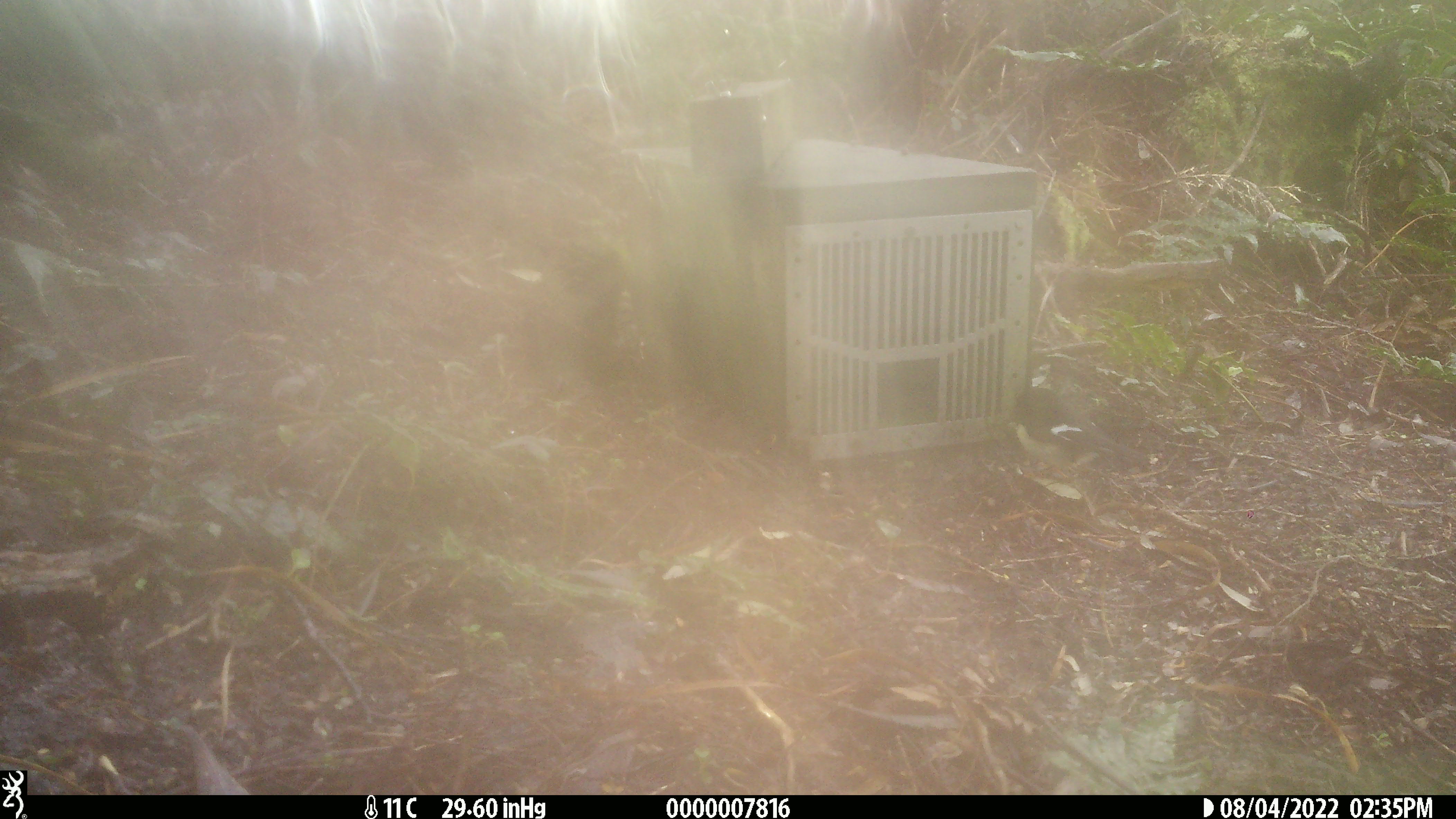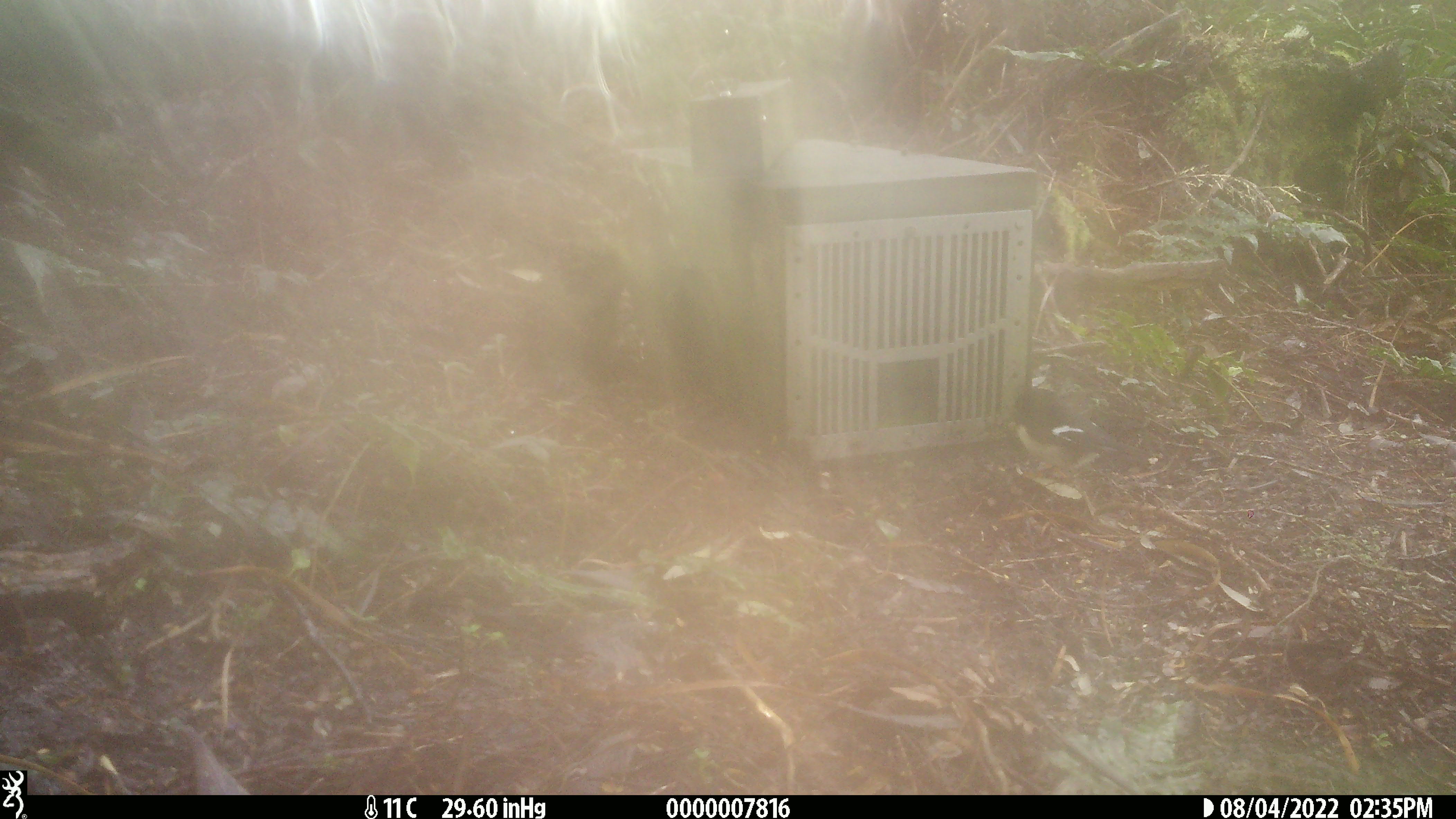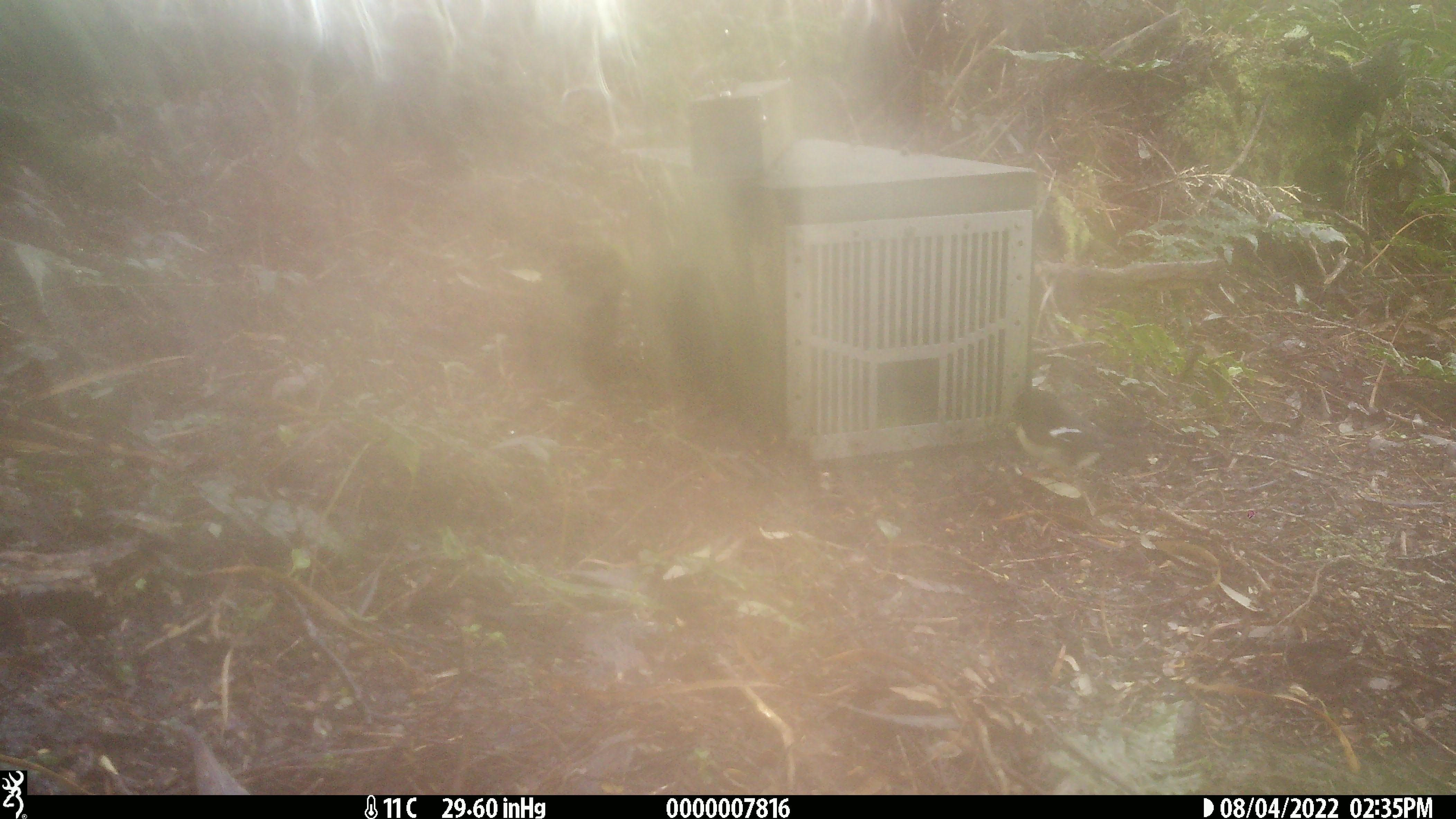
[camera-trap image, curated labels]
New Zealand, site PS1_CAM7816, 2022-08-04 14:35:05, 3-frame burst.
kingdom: Animalia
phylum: Chordata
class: Aves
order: Passeriformes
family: Petroicidae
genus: Petroica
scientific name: Petroica macrocephala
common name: tomtit